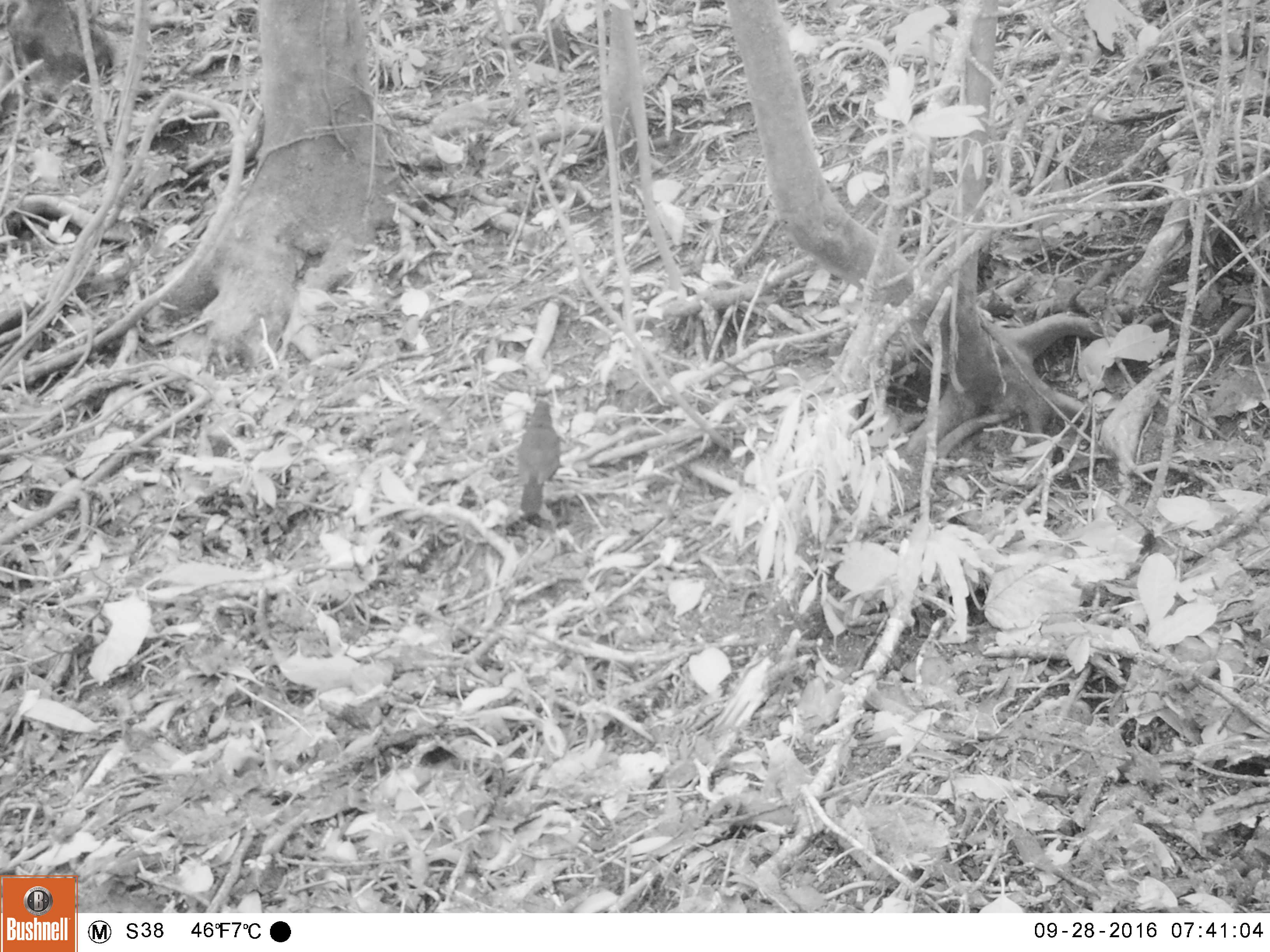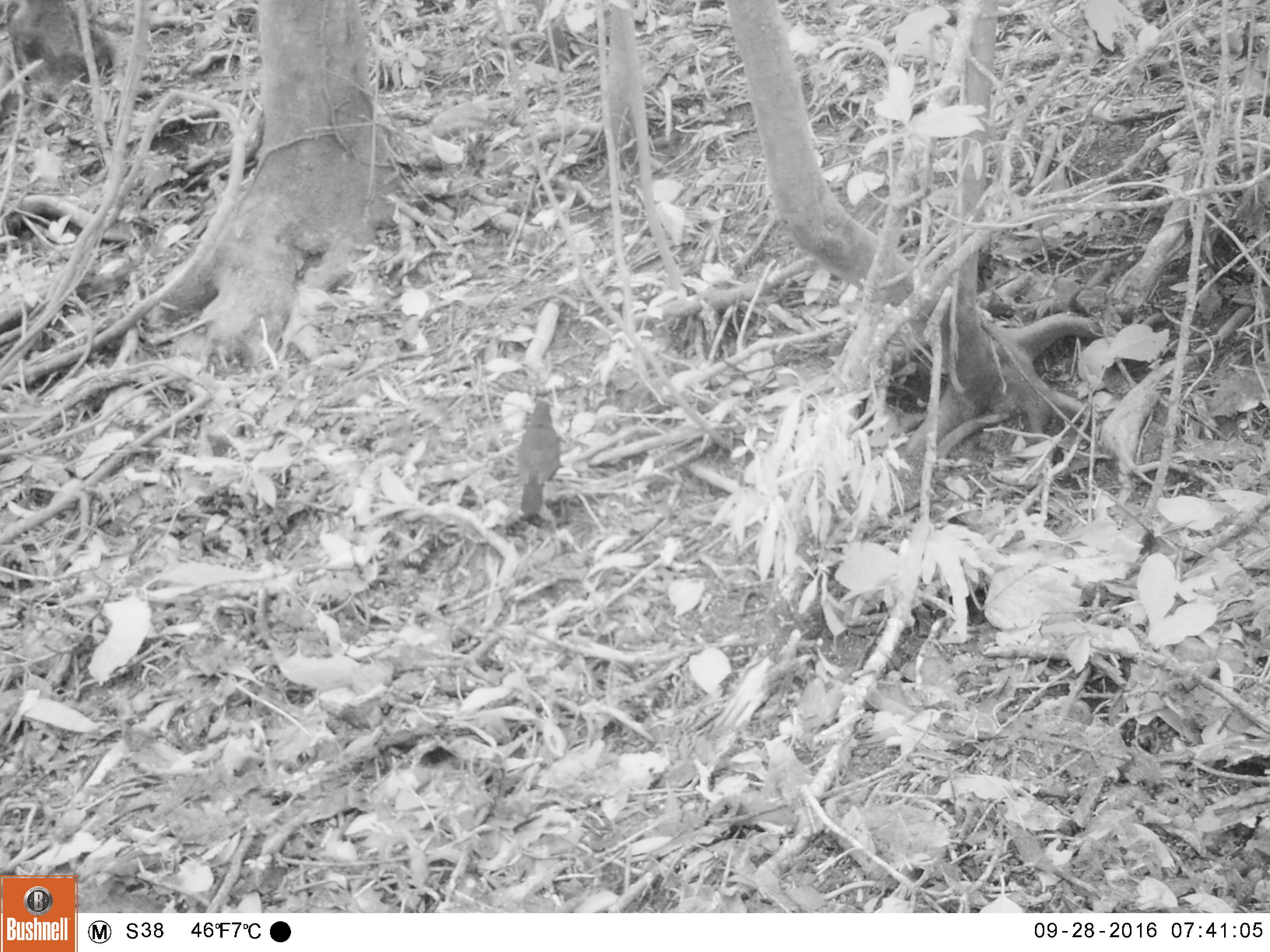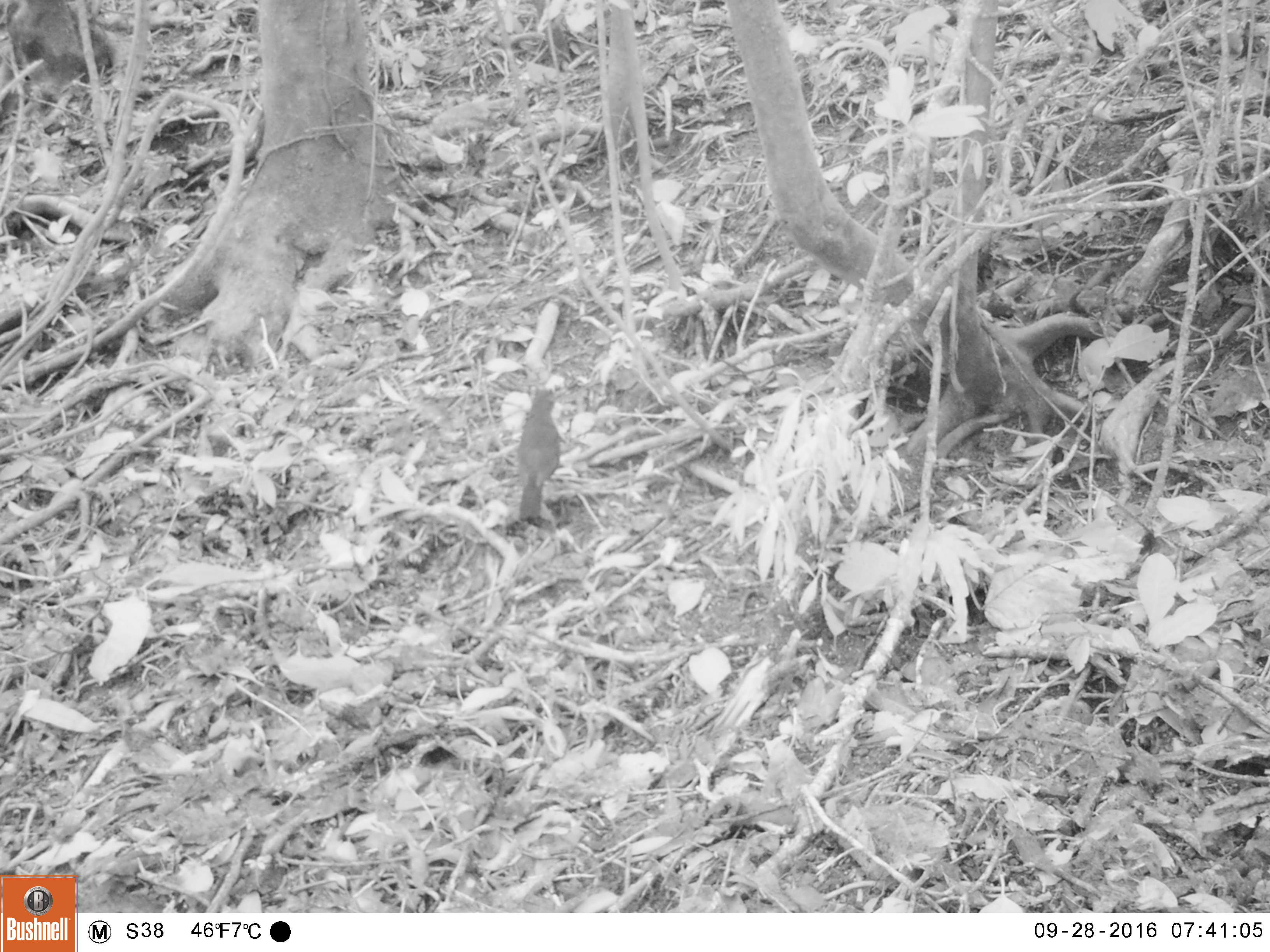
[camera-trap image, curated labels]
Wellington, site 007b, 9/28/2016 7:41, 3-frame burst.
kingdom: Animalia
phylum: Chordata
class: Aves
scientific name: Aves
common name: bird